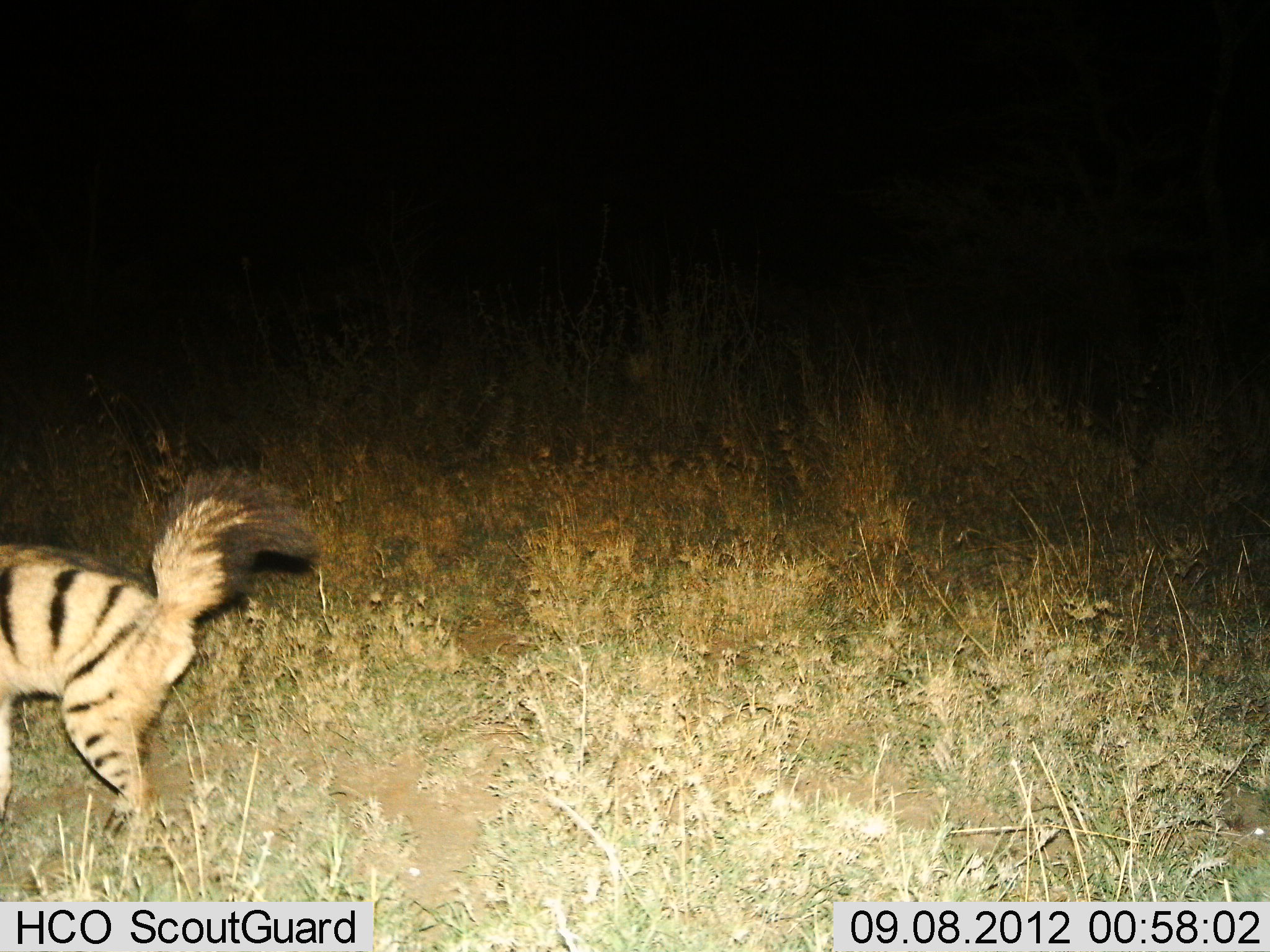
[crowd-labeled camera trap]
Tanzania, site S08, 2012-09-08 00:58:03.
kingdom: Animalia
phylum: Chordata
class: Mammalia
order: Carnivora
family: Hyaenidae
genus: Proteles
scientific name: Proteles cristatus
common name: aardwolf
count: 1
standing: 50%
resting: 0%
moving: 50%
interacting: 0%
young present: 0%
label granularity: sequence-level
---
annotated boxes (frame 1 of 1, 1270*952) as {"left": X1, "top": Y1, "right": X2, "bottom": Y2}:
animal: {"left": 0, "top": 470, "right": 318, "bottom": 833}